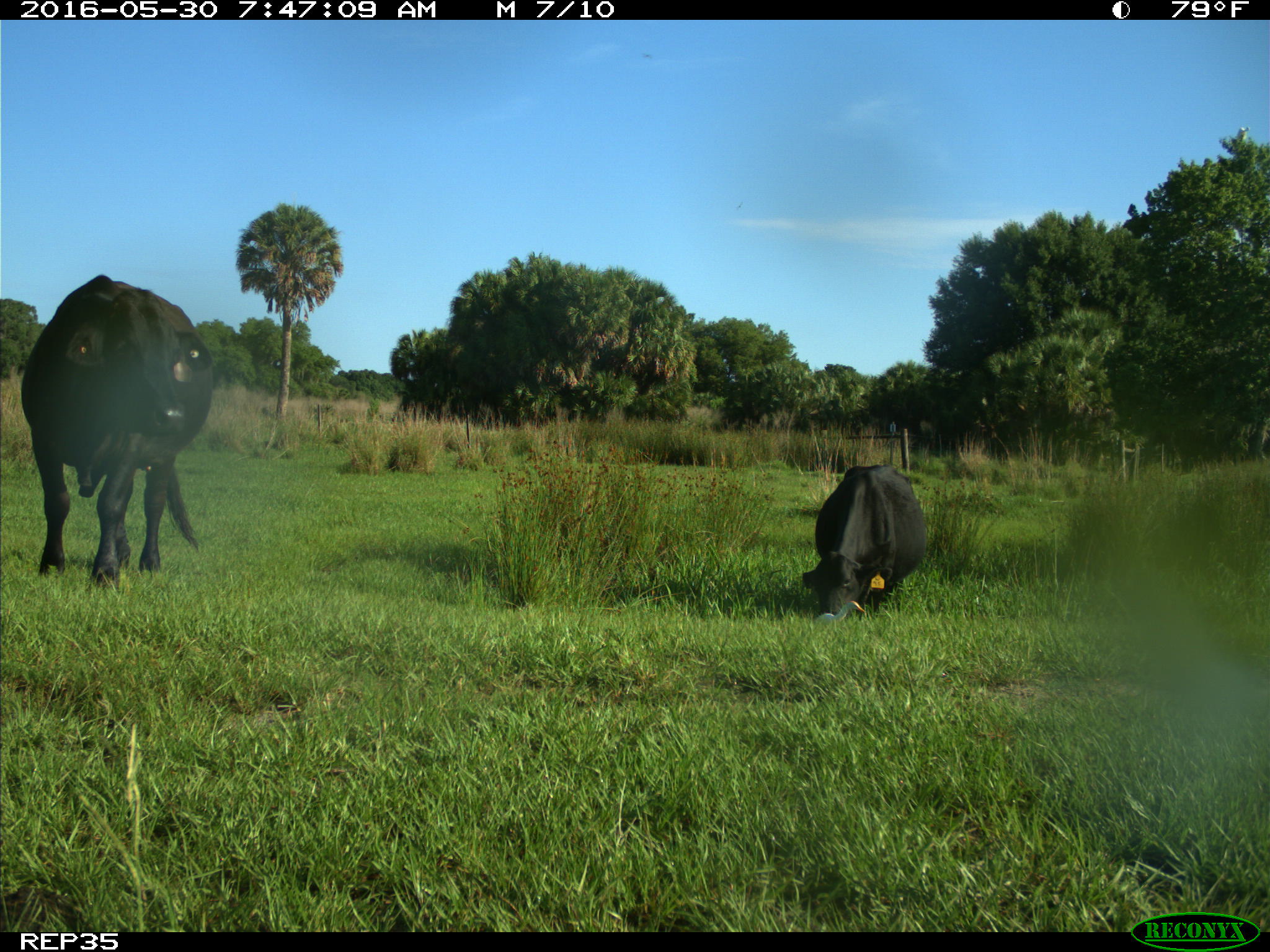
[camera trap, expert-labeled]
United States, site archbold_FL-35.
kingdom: Animalia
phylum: Chordata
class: Mammalia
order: Artiodactyla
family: Bovidae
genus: Bos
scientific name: Bos taurus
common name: domestic cow